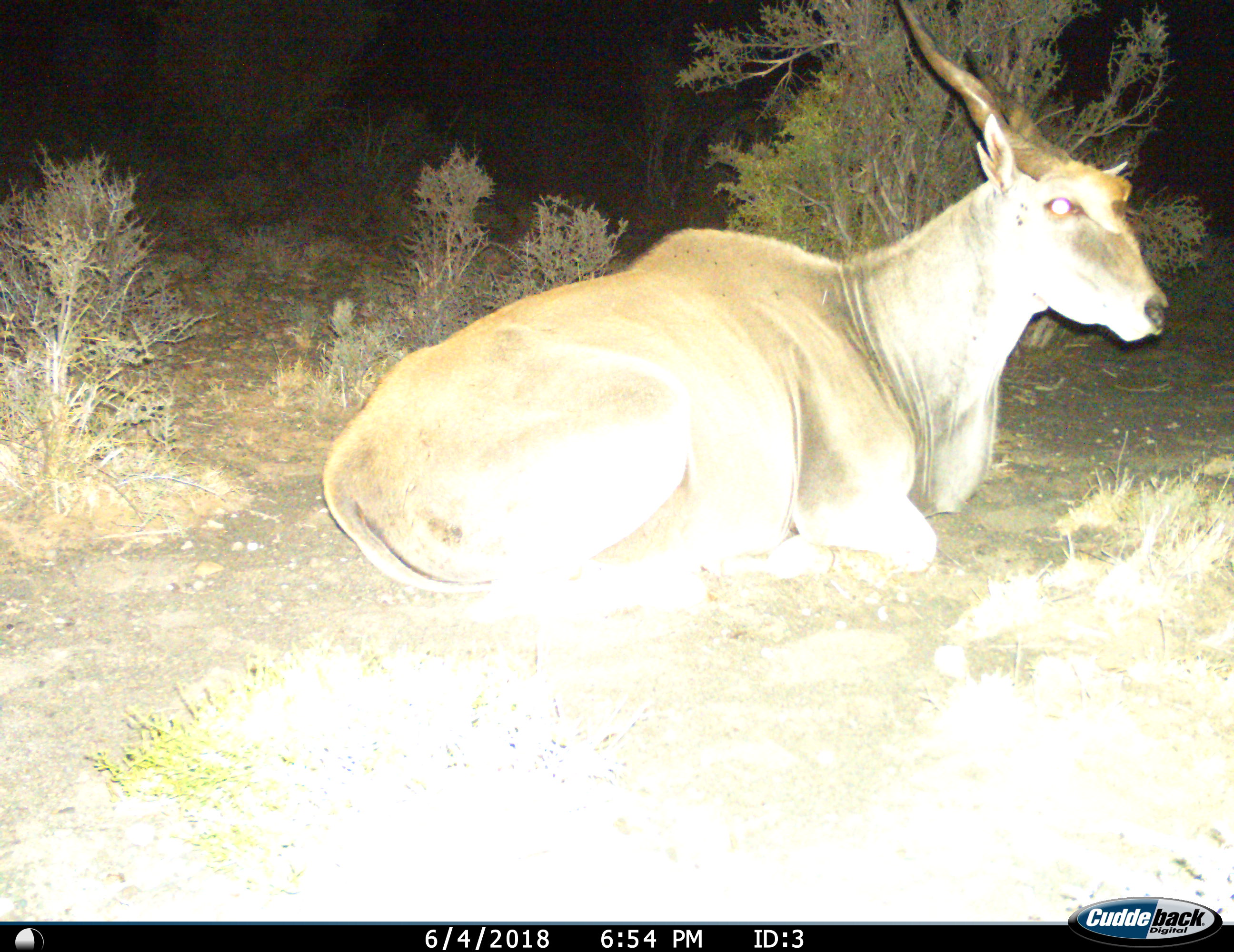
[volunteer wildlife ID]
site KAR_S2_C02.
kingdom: Animalia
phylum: Chordata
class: Mammalia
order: Artiodactyla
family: Bovidae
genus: Tragelaphus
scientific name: Tragelaphus oryx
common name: eland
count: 1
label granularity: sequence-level